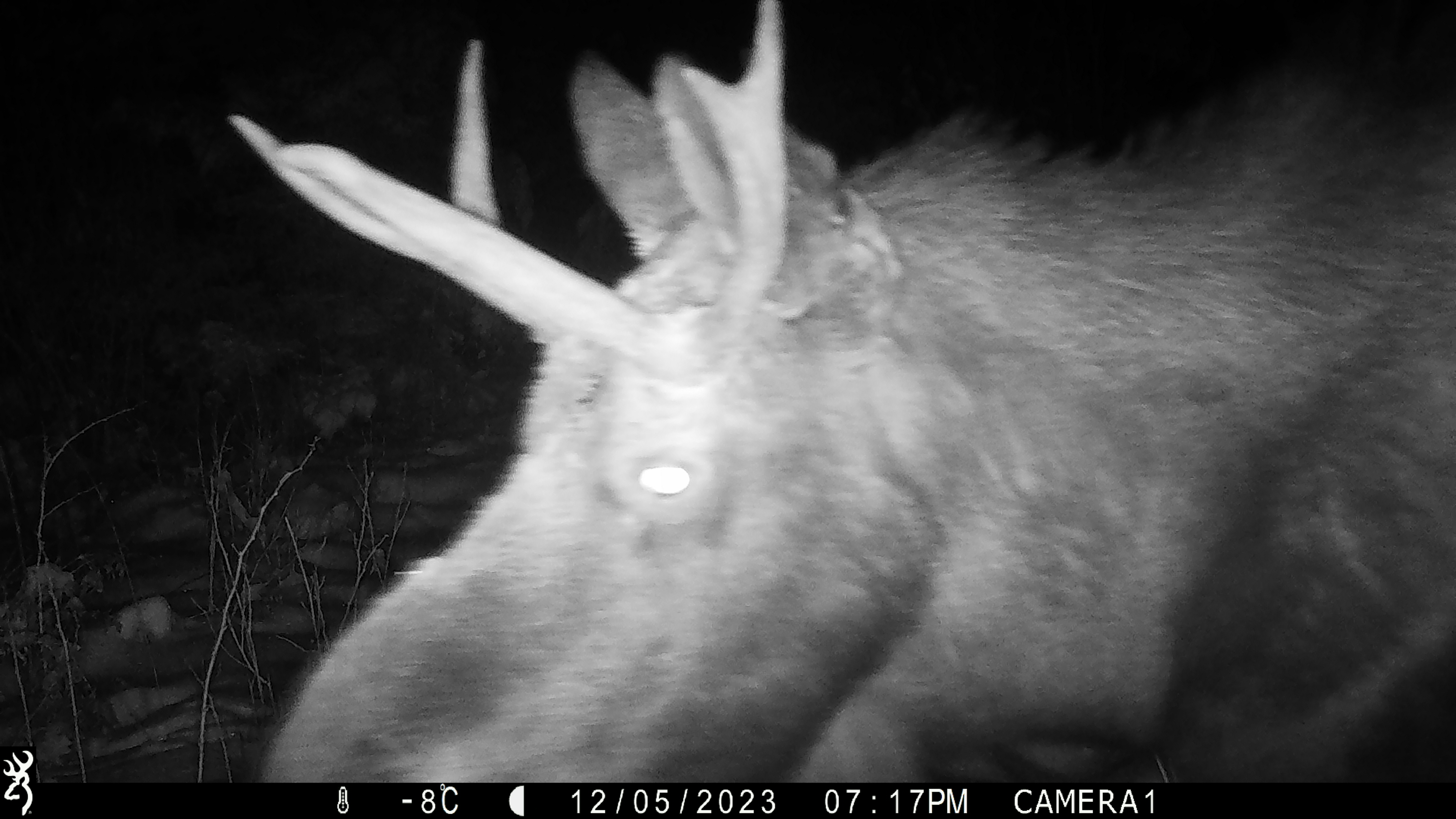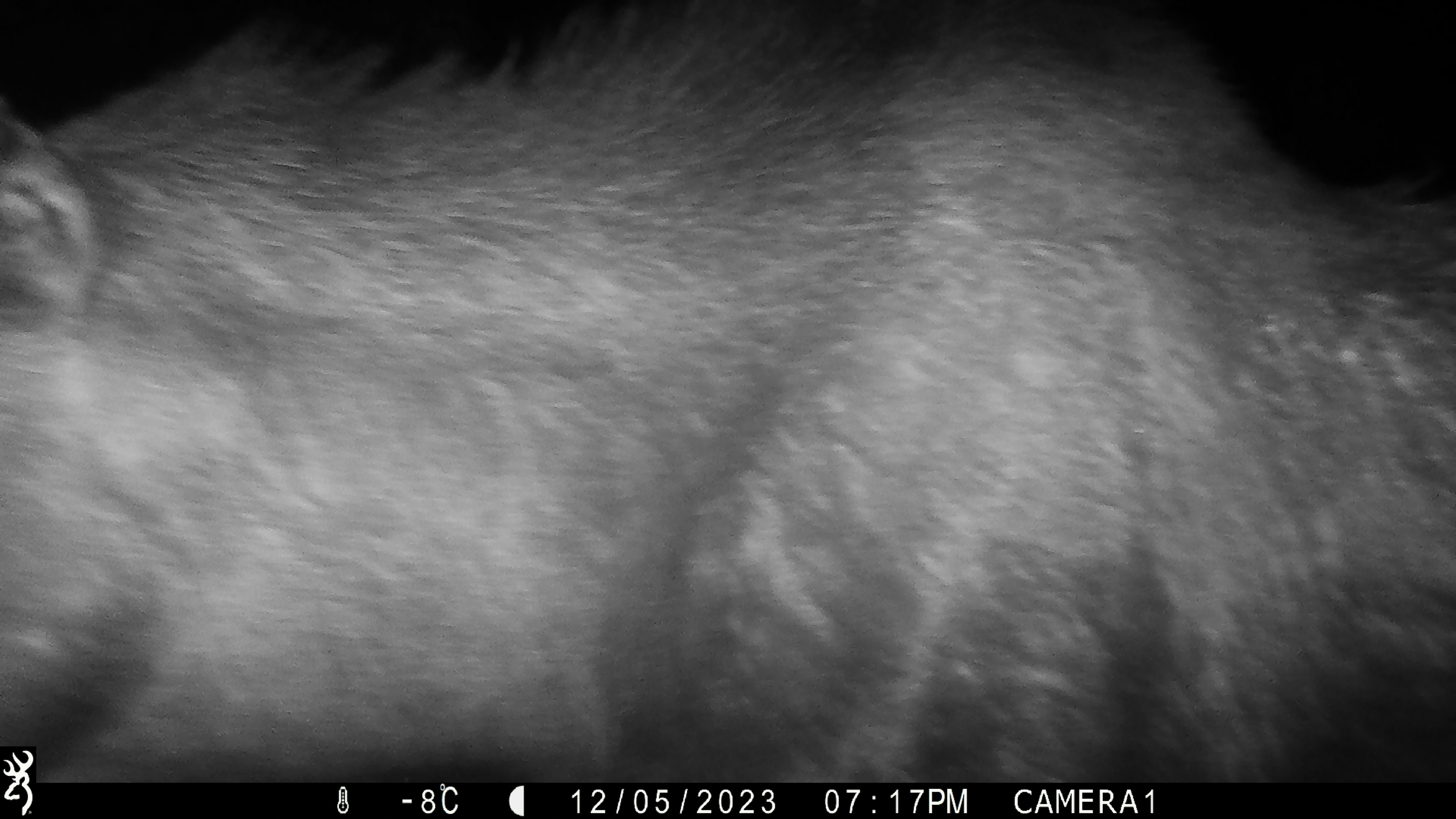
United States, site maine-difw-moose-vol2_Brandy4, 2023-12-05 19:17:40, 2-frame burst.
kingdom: Animalia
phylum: Chordata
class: Mammalia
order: Artiodactyla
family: Cervidae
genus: Alces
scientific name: Alces alces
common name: moose